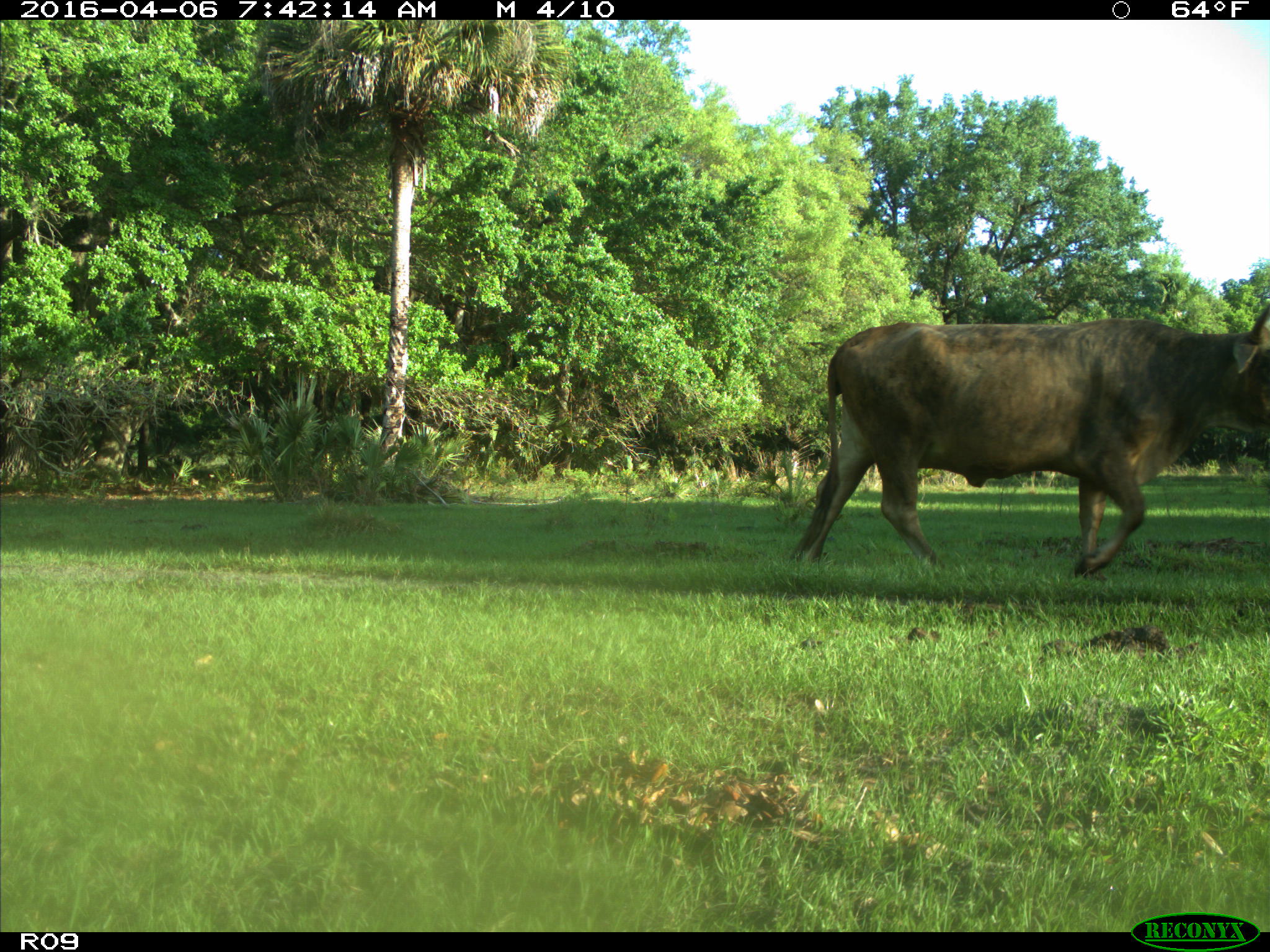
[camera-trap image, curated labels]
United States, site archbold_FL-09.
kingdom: Animalia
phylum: Chordata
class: Mammalia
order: Artiodactyla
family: Bovidae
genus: Bos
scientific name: Bos taurus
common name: domestic cow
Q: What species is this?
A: Bos taurus (domestic cow).